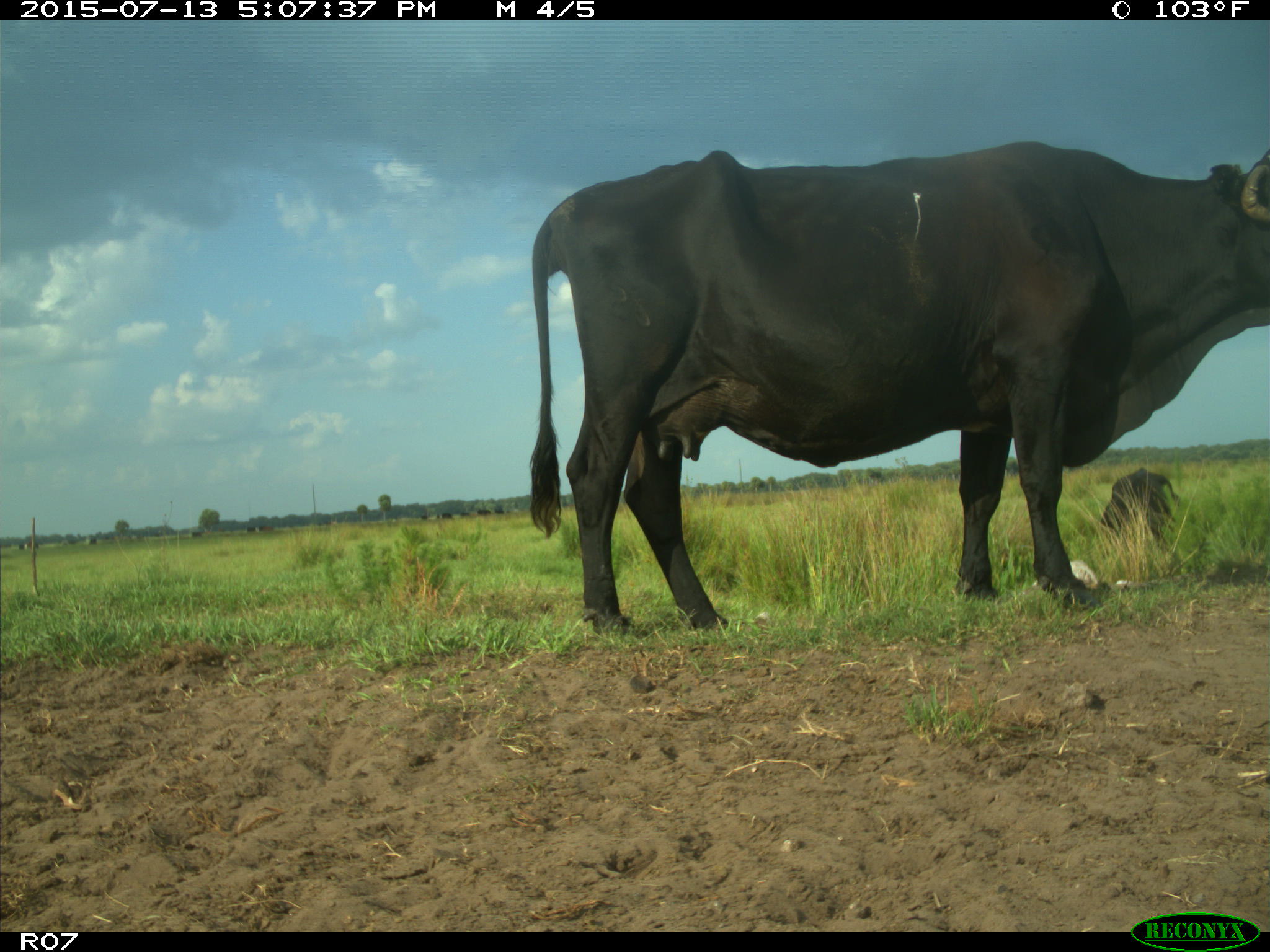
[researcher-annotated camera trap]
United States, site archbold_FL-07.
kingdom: Animalia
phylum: Chordata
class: Mammalia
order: Artiodactyla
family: Bovidae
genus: Bos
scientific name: Bos taurus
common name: domestic cow